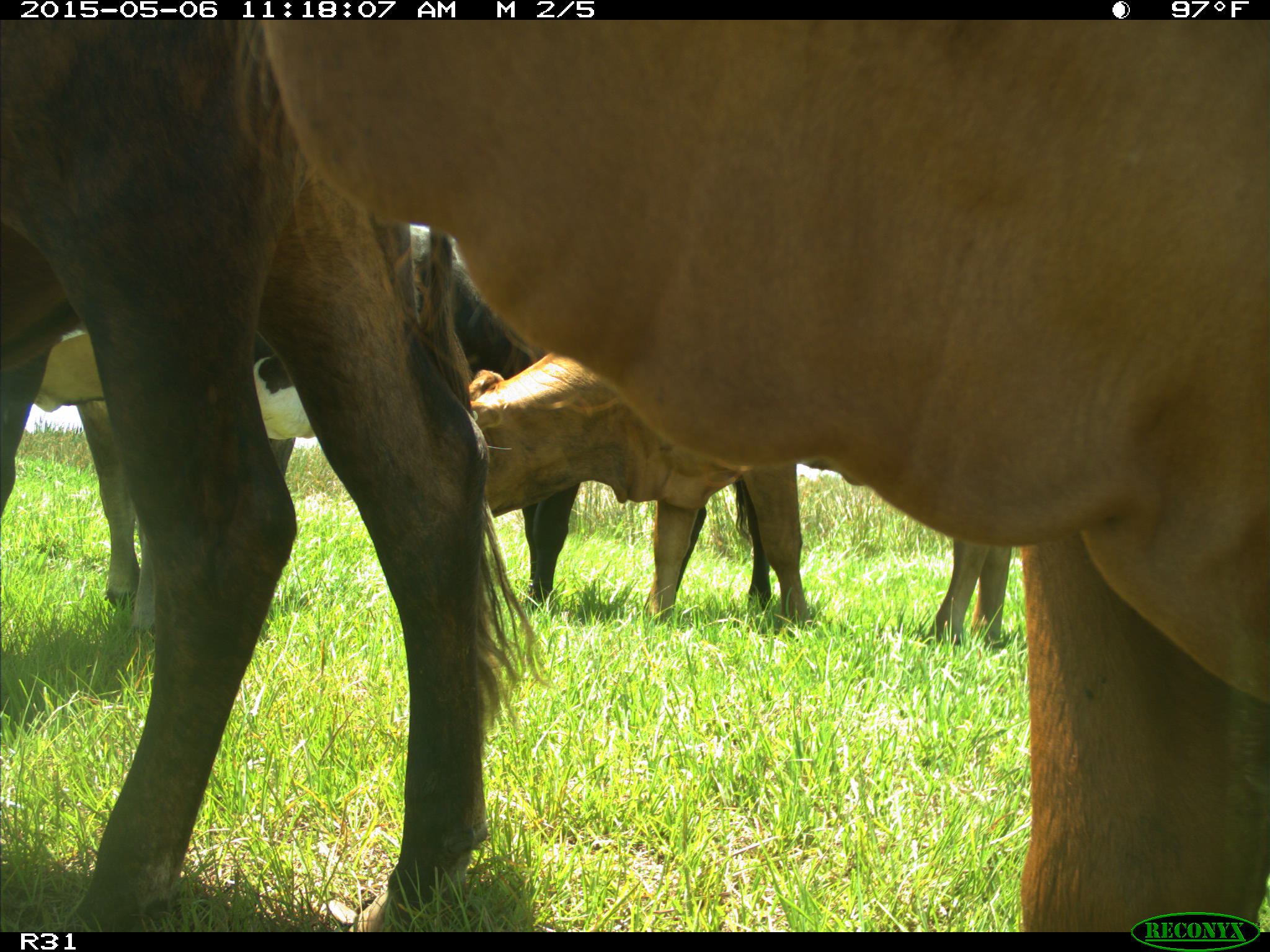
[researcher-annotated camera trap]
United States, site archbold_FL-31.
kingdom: Animalia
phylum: Chordata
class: Mammalia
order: Artiodactyla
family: Bovidae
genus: Bos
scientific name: Bos taurus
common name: domestic cow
Bos taurus (domestic cow).